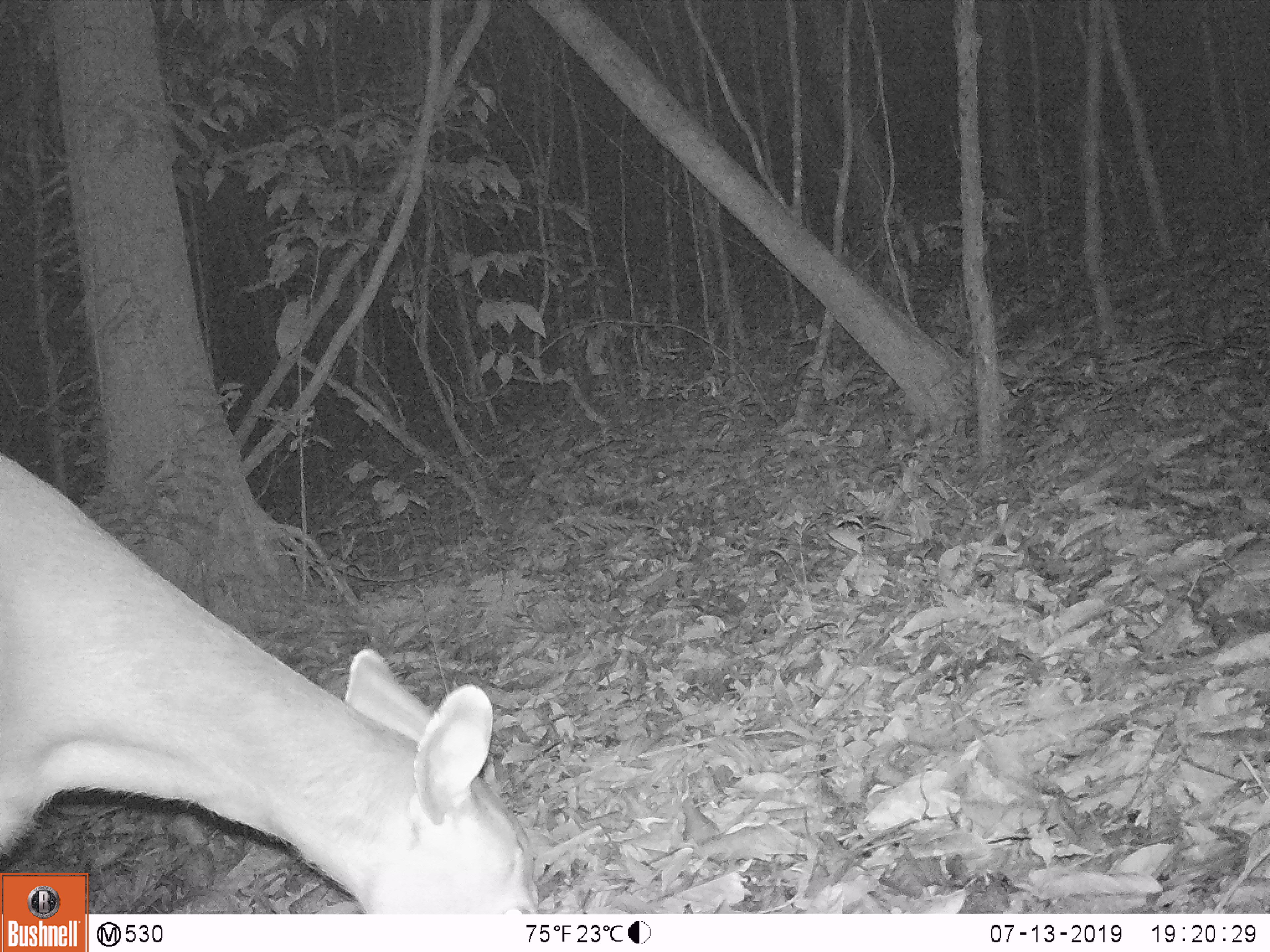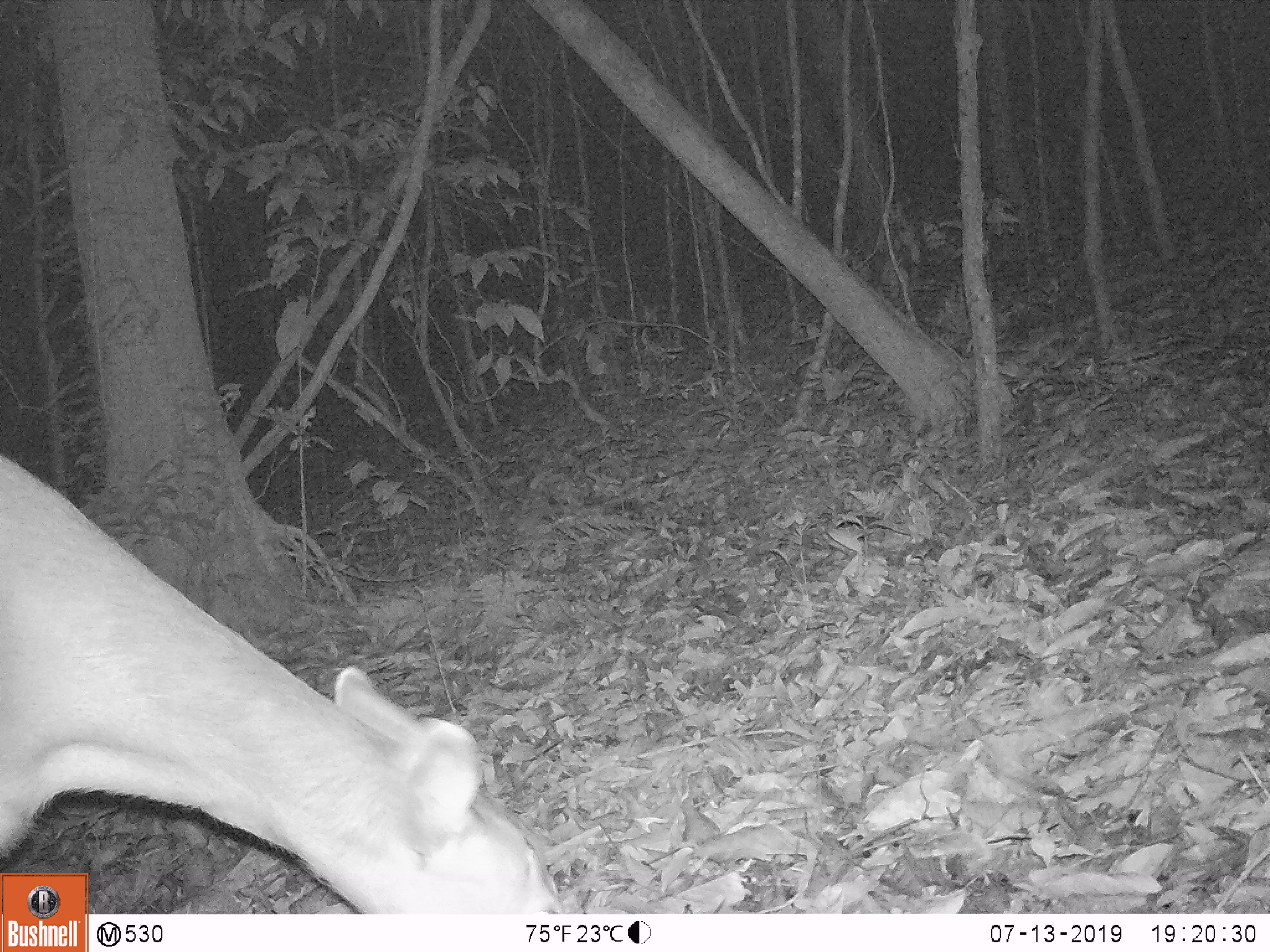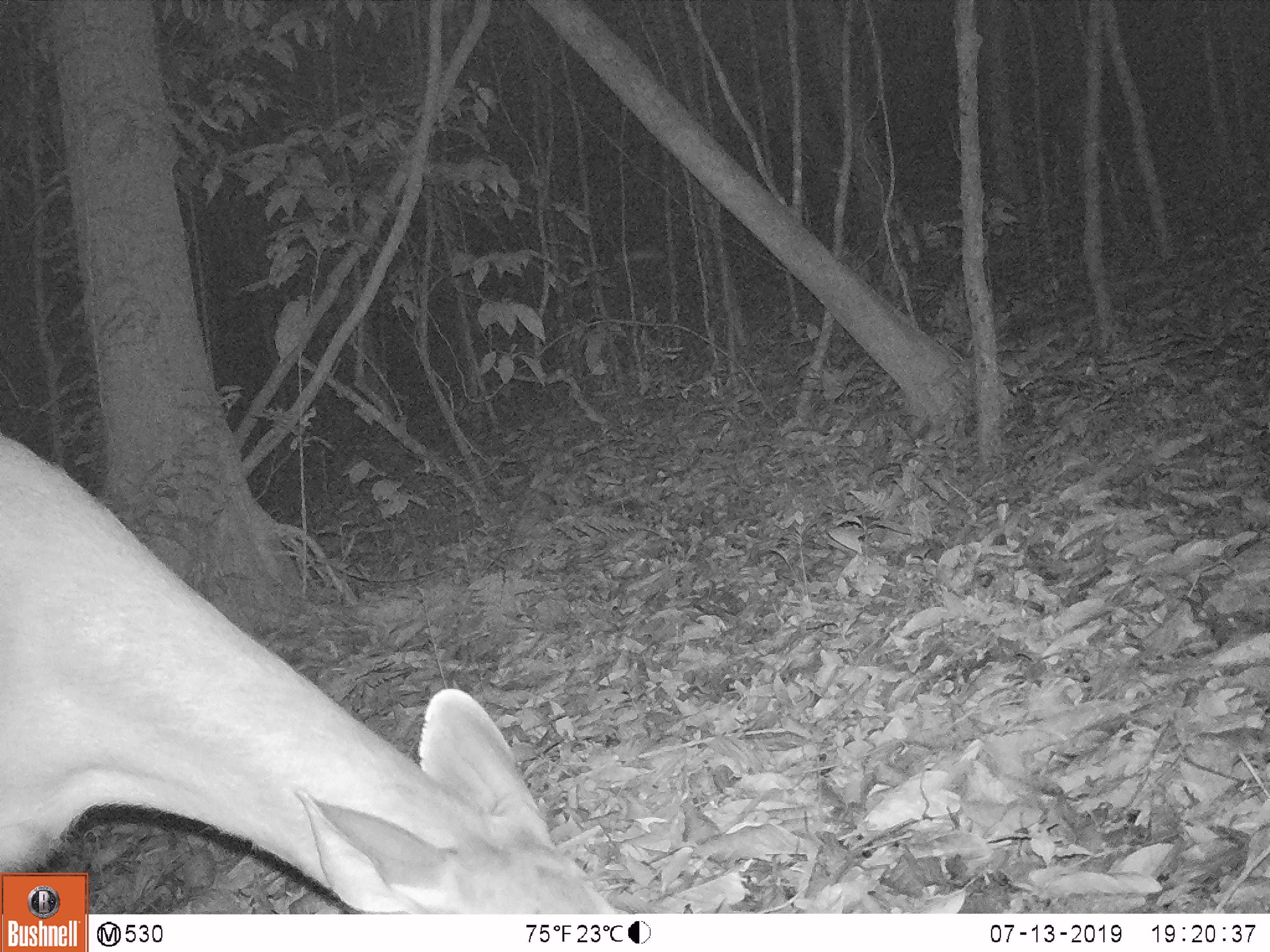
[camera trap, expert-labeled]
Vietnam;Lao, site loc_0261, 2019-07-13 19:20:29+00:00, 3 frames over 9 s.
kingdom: Animalia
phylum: Chordata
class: Mammalia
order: Artiodactyla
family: Cervidae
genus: Rusa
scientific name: Rusa unicolor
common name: sambar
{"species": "sambar (Rusa unicolor)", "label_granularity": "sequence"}